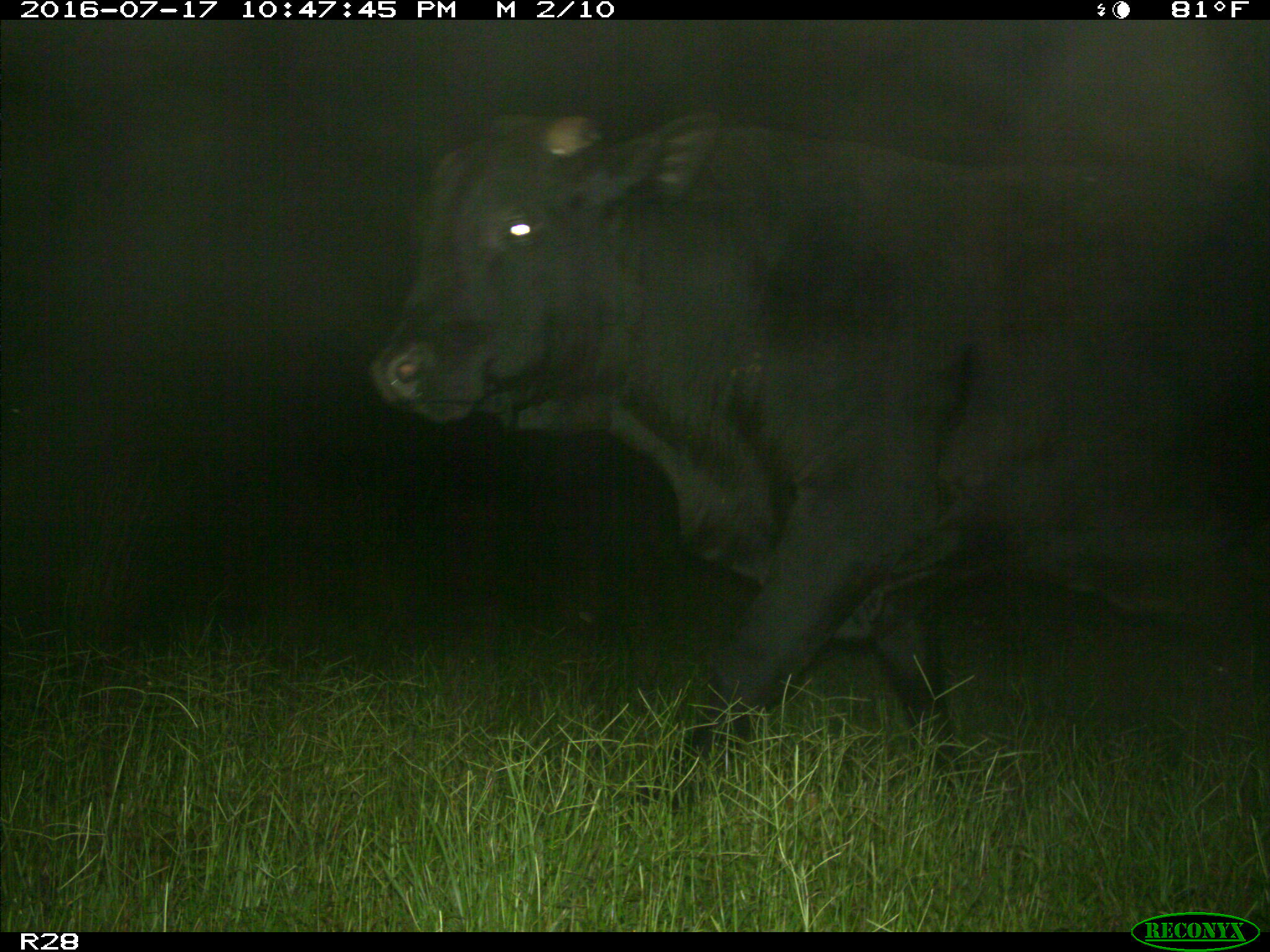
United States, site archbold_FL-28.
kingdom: Animalia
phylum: Chordata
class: Mammalia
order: Artiodactyla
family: Bovidae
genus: Bos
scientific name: Bos taurus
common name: domestic cow